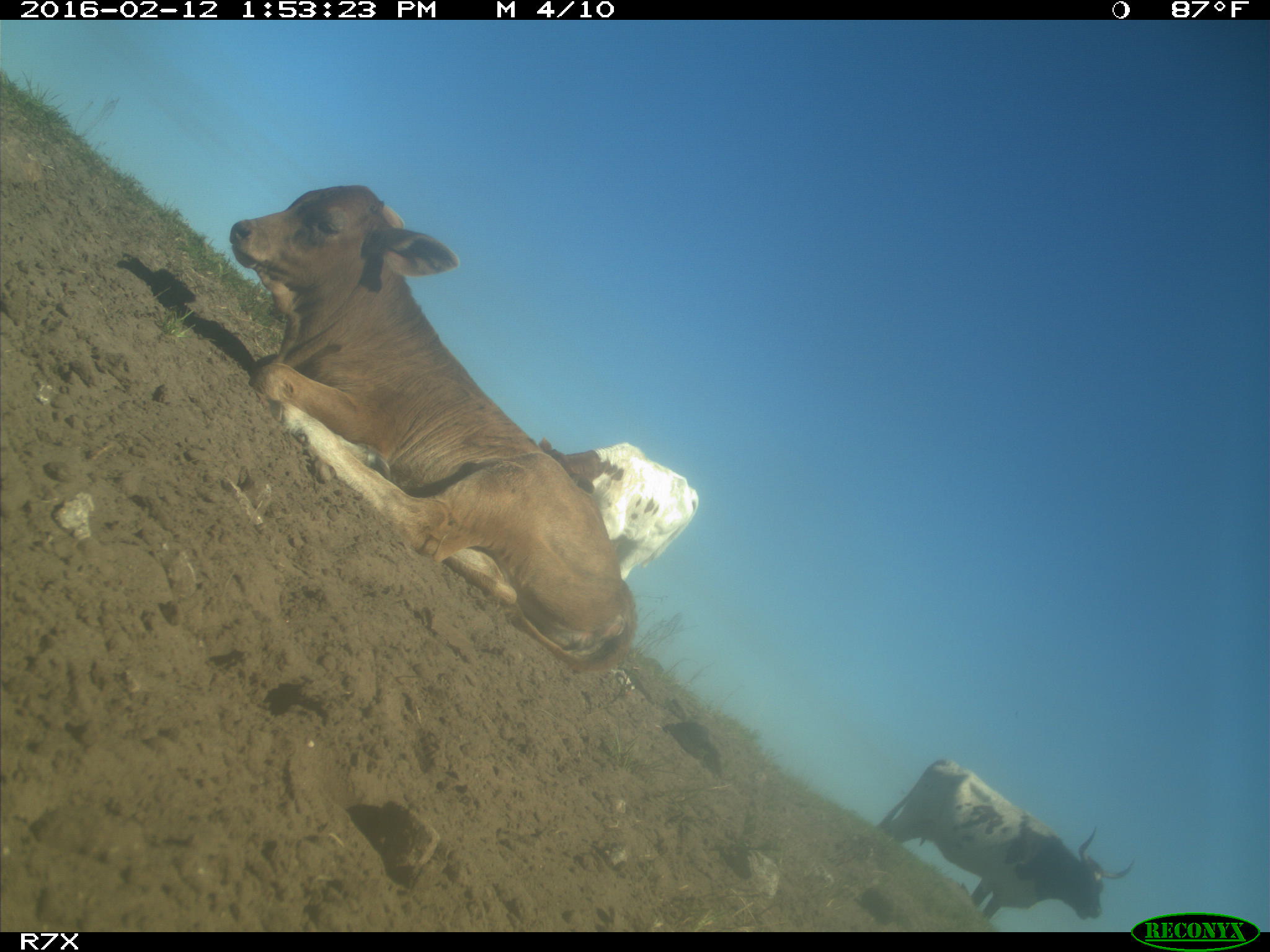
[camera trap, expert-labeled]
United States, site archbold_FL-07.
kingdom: Animalia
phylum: Chordata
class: Mammalia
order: Artiodactyla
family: Bovidae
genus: Bos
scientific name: Bos taurus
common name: domestic cow